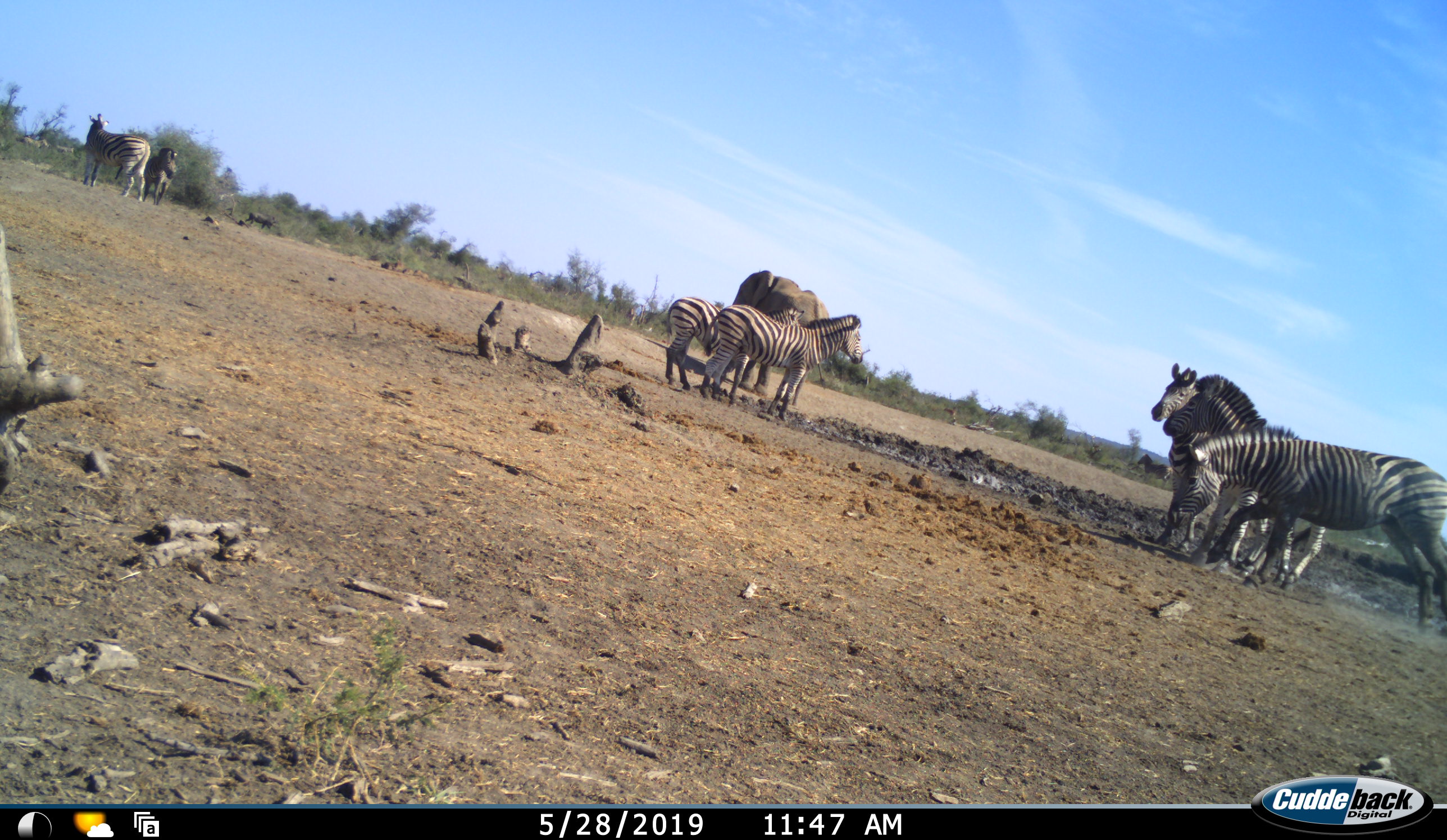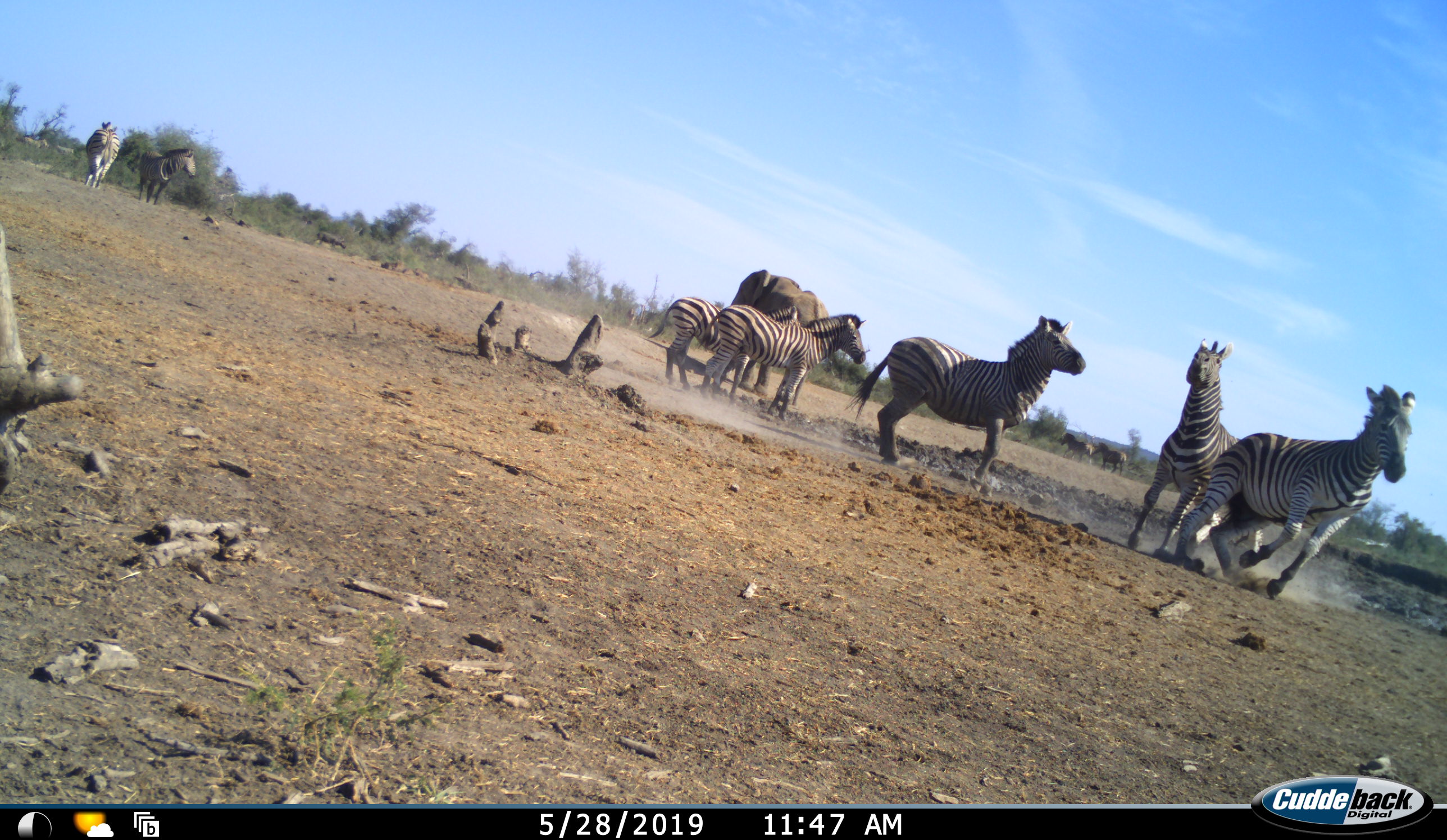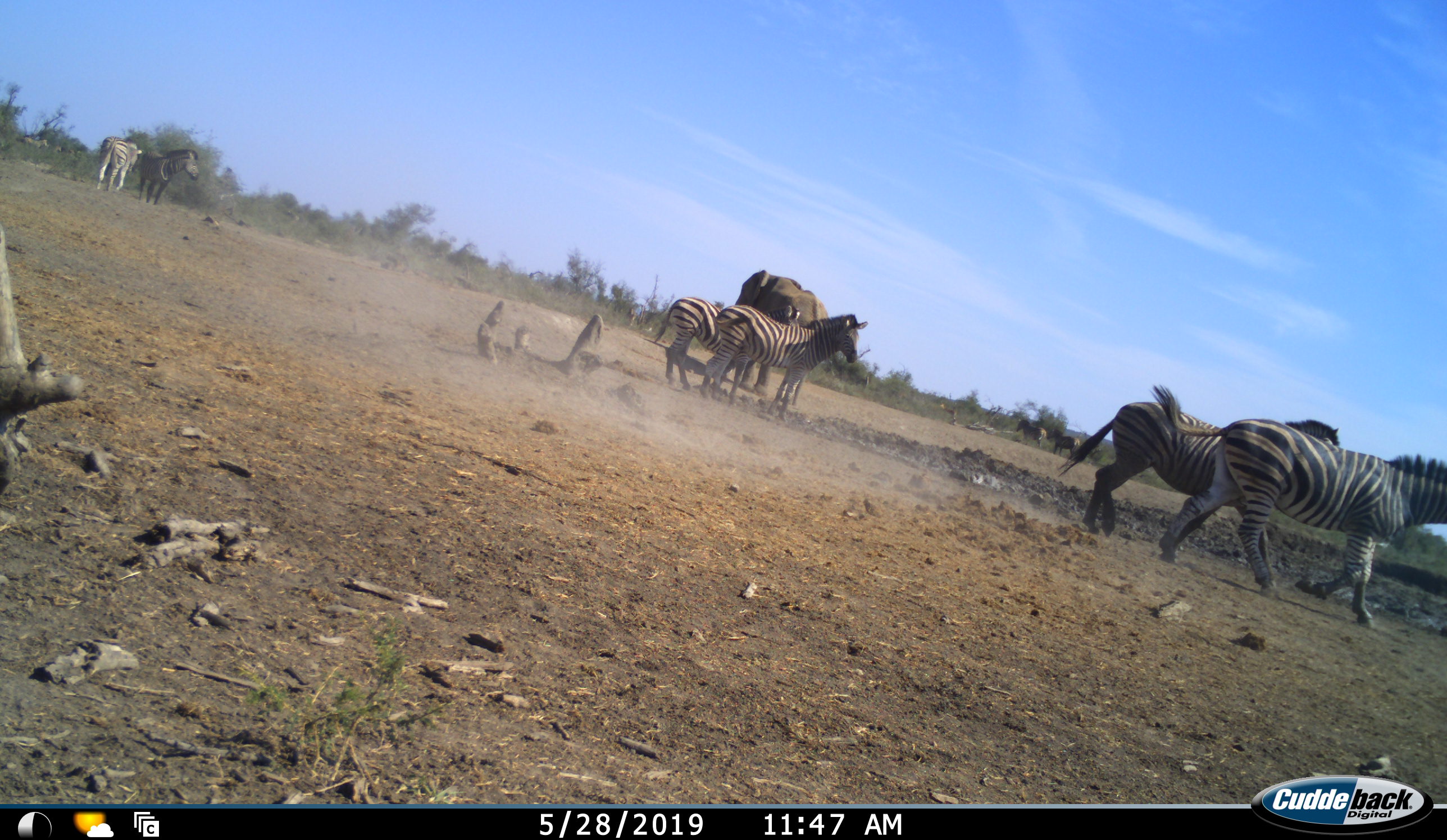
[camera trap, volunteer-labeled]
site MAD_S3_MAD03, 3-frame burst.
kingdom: Animalia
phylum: Chordata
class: Mammalia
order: Proboscidea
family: Elephantidae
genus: Loxodonta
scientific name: Loxodonta africana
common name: african bush elephant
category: elephant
Elephant (african bush elephant) (Loxodonta africana), count 1. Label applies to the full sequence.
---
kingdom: Animalia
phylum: Chordata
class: Mammalia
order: Perissodactyla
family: Equidae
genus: Equus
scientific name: Equus quagga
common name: plains zebra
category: zebraplains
Zebraplains (plains zebra) (Equus quagga), count 7. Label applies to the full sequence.